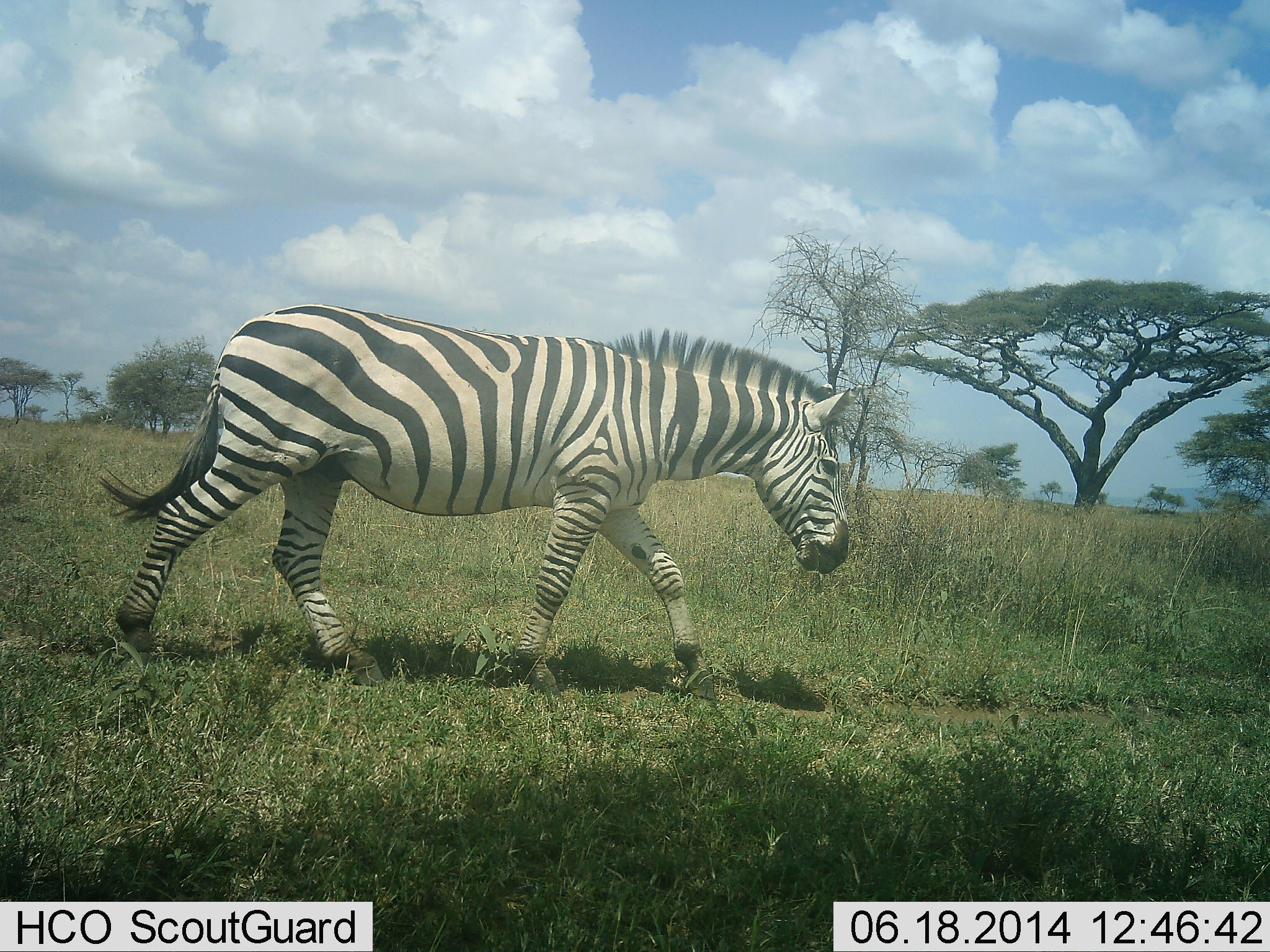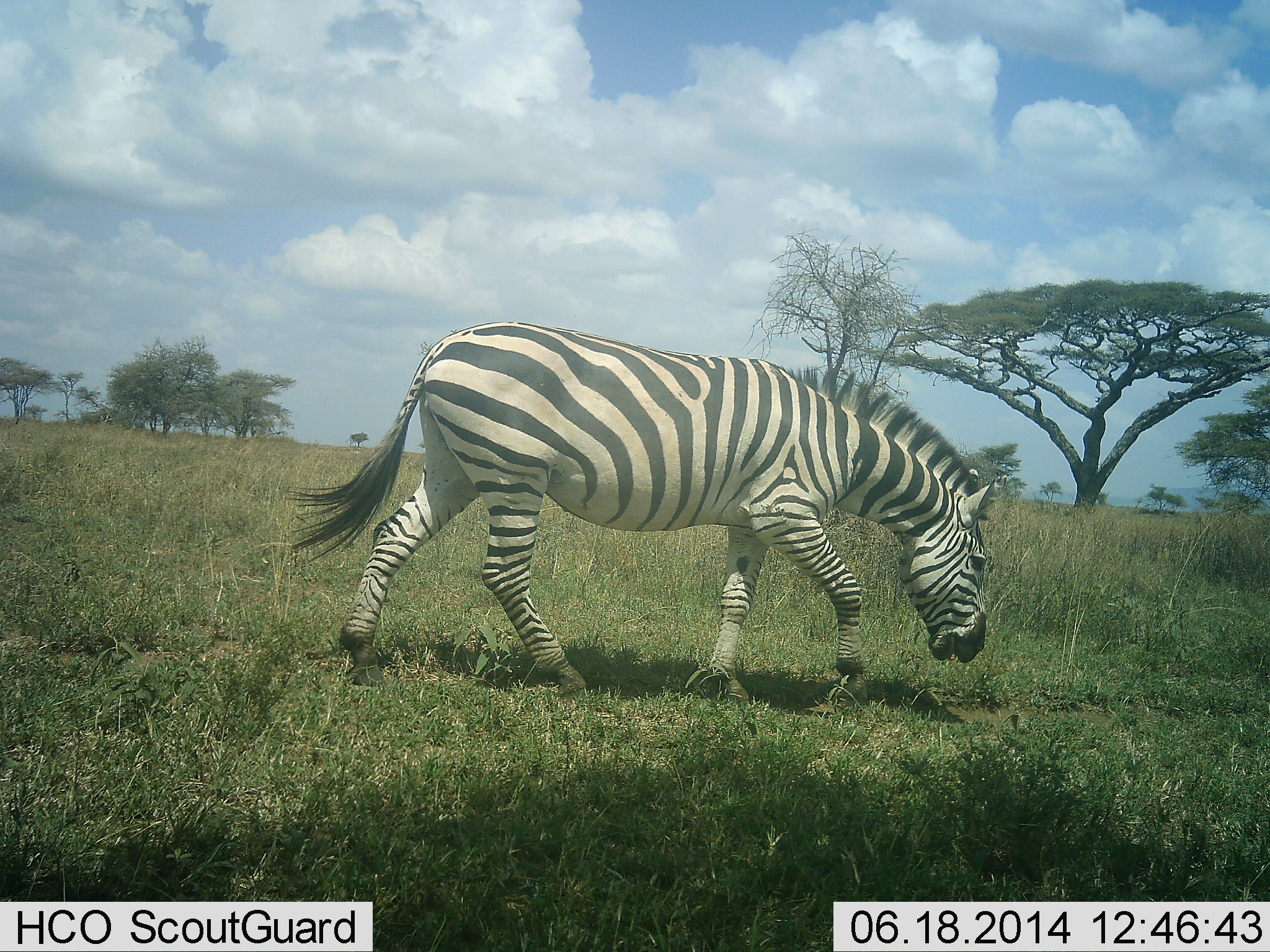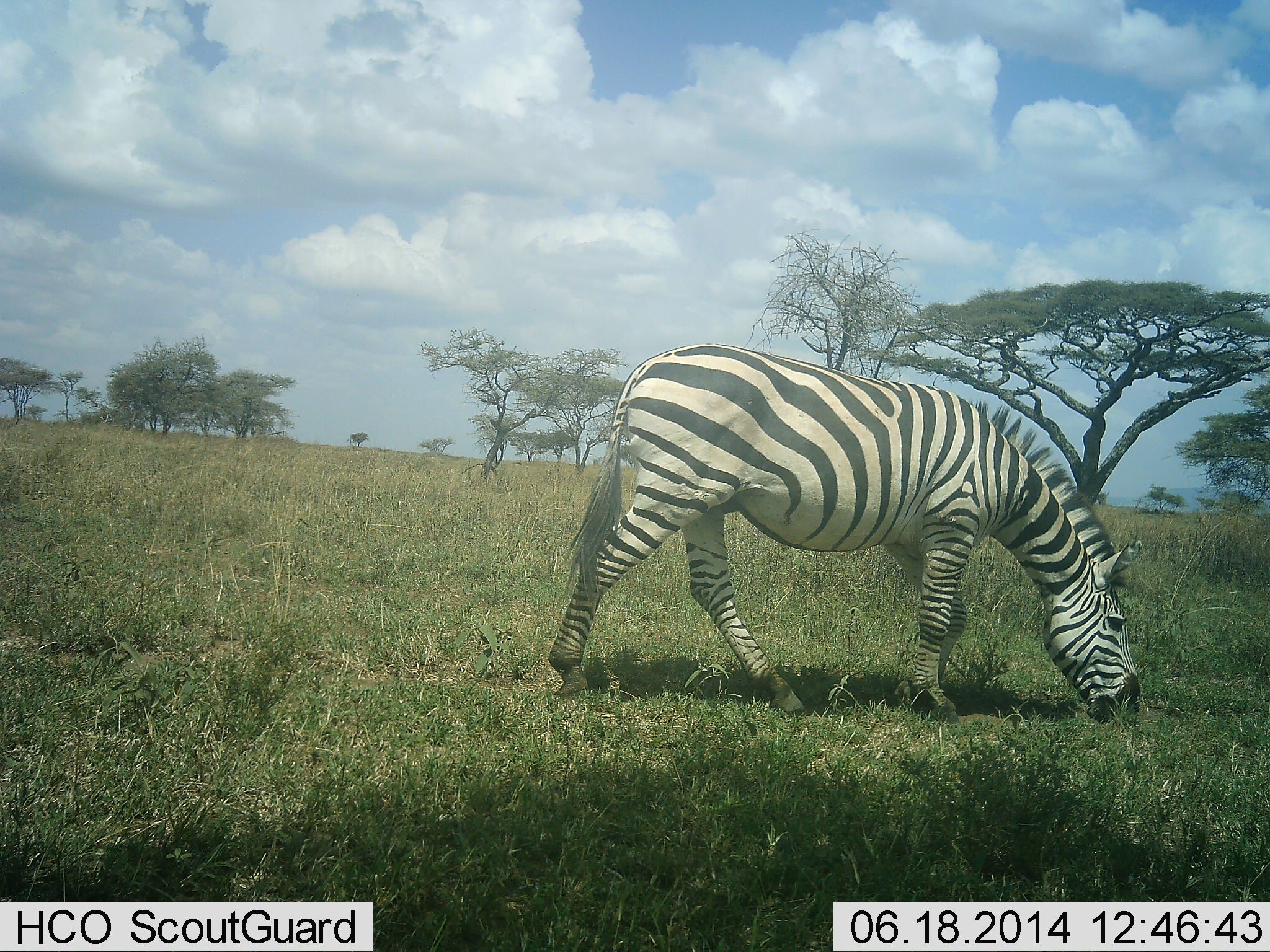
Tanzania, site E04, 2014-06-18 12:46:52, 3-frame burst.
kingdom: Animalia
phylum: Chordata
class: Mammalia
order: Perissodactyla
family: Equidae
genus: Equus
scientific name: Equus quagga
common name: plains zebra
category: zebra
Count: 1.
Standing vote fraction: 0%.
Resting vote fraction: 0%.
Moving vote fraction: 100%.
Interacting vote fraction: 0%.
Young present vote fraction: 0%.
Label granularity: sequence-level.